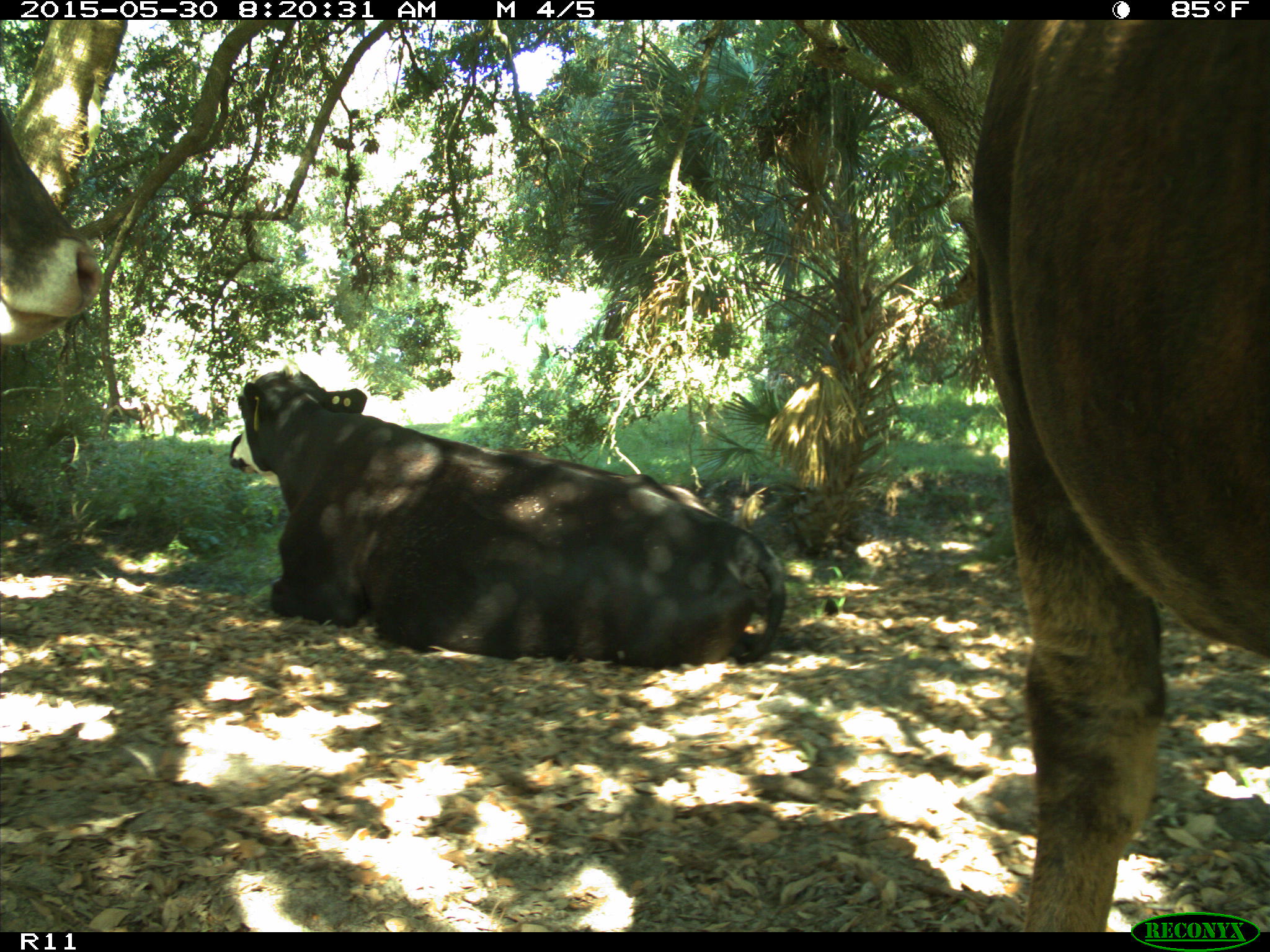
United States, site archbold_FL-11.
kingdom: Animalia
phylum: Chordata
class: Mammalia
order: Artiodactyla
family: Bovidae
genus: Bos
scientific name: Bos taurus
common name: domestic cow